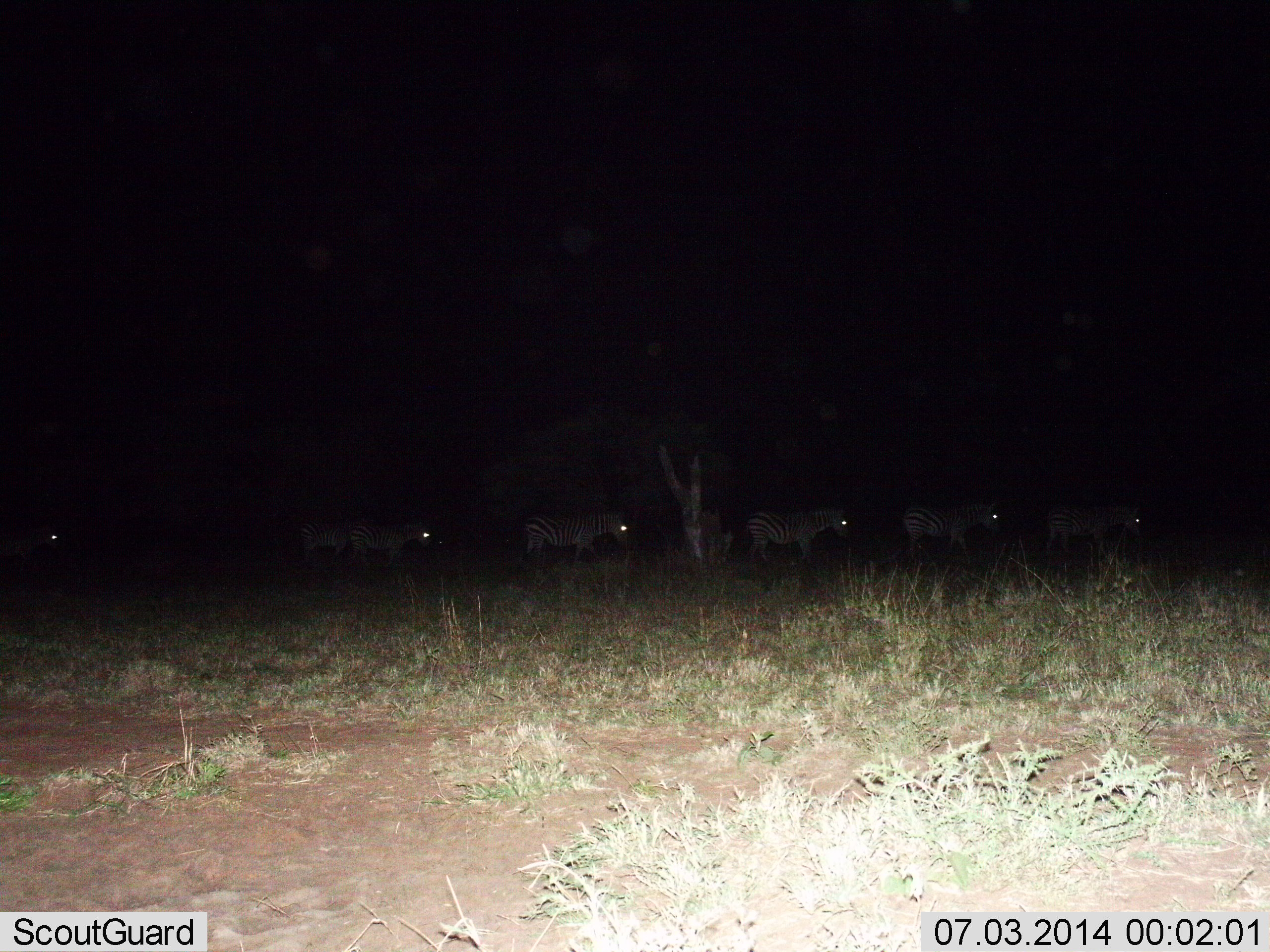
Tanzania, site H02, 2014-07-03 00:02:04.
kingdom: Animalia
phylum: Chordata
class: Mammalia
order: Perissodactyla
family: Equidae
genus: Equus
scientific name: Equus quagga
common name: plains zebra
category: zebra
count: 6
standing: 60%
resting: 0%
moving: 60%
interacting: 0%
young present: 0%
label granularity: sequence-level